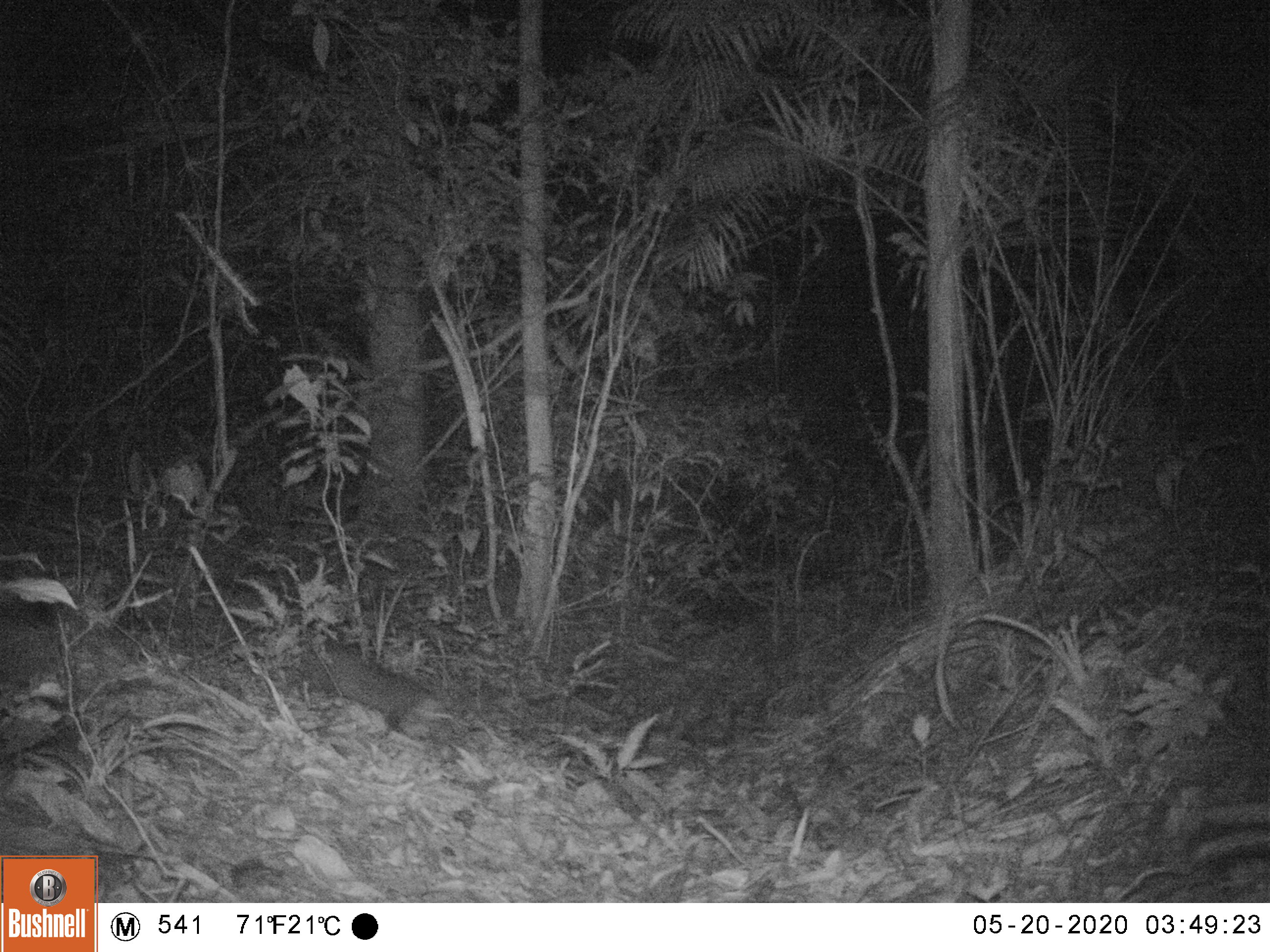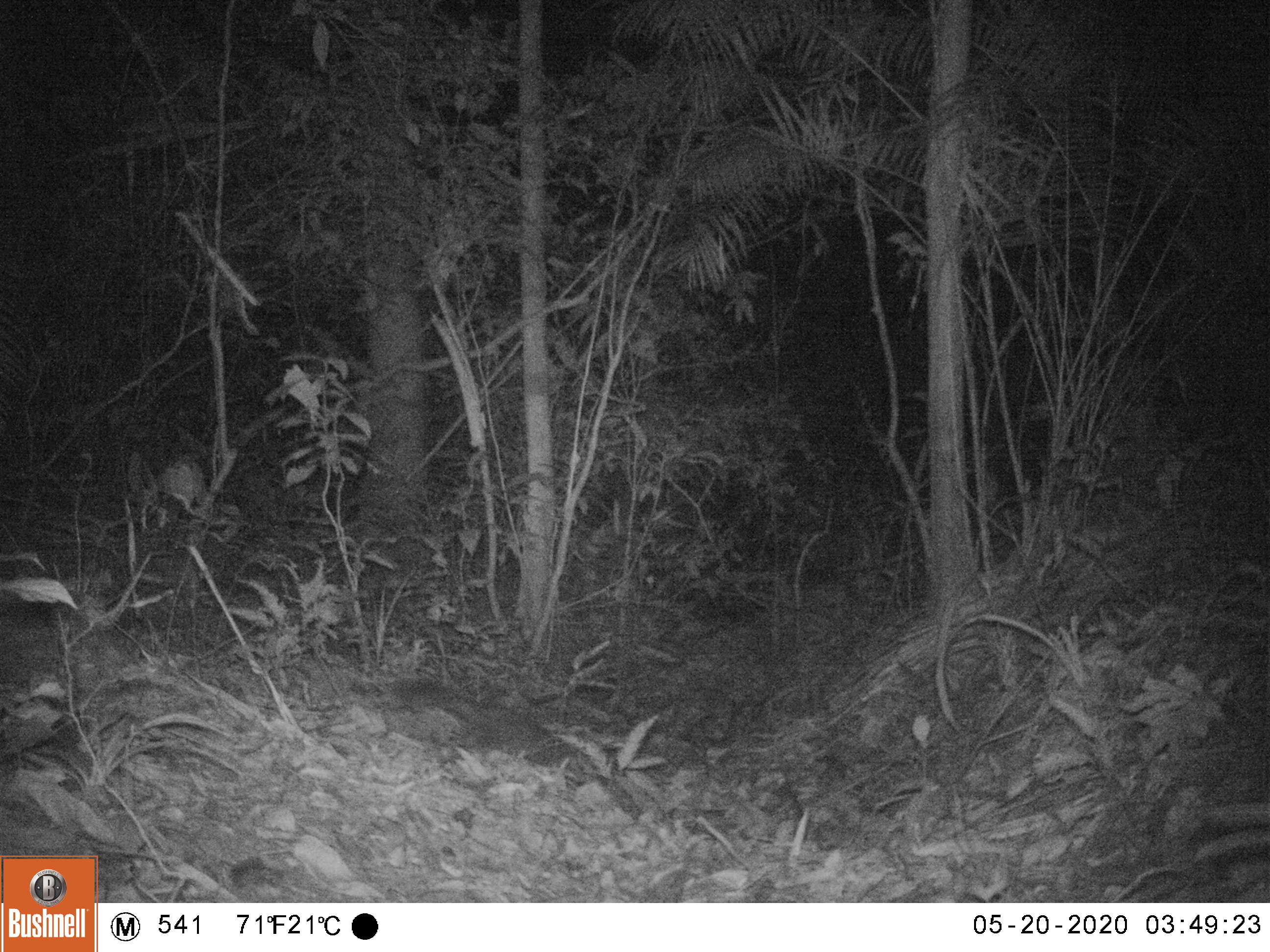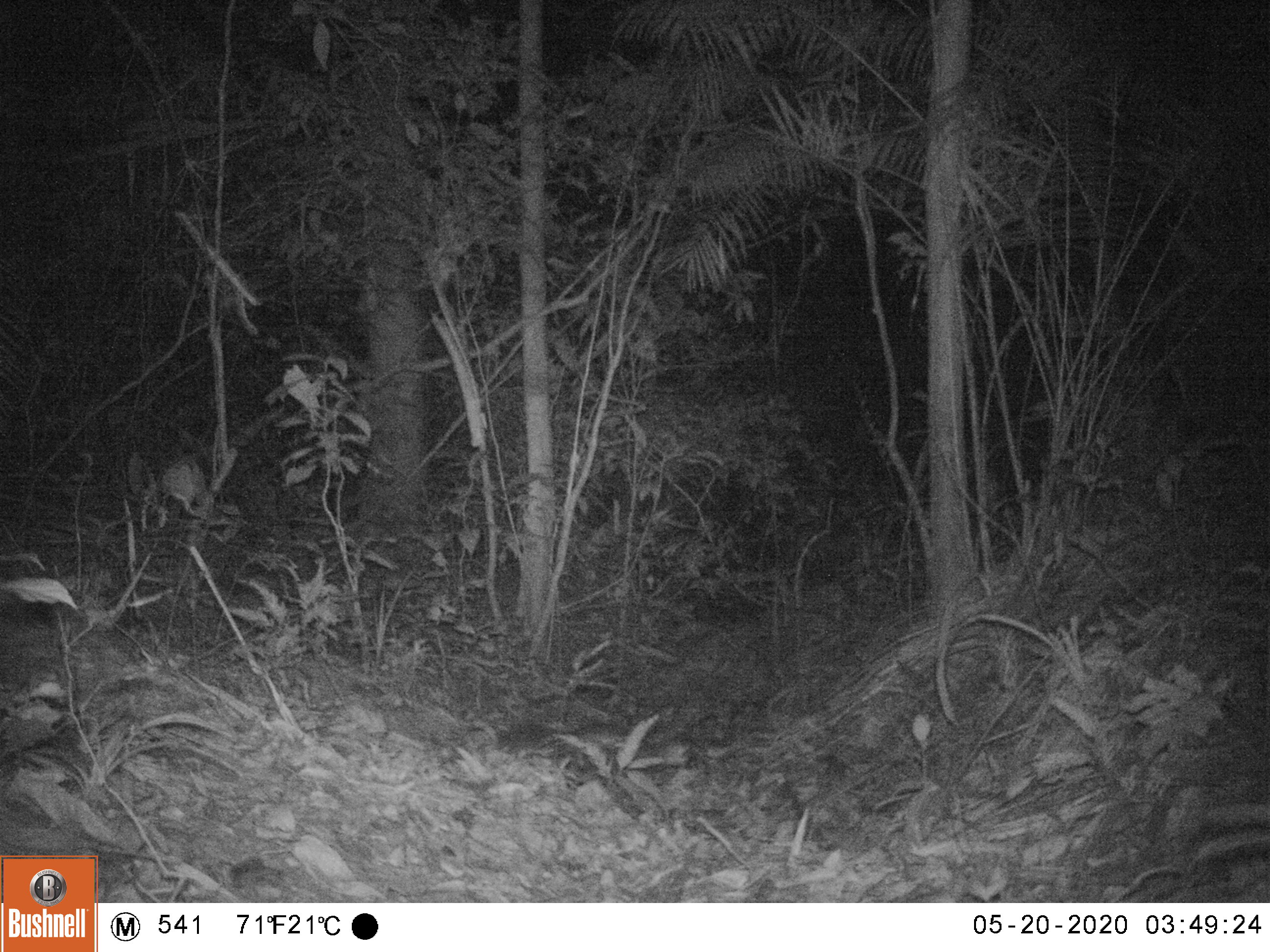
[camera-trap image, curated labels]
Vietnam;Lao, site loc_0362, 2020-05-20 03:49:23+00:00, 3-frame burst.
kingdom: Animalia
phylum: Chordata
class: Mammalia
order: Carnivora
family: Mustelidae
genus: Melogale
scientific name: Melogale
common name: ferret badger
Ferret badger (Melogale). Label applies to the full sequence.